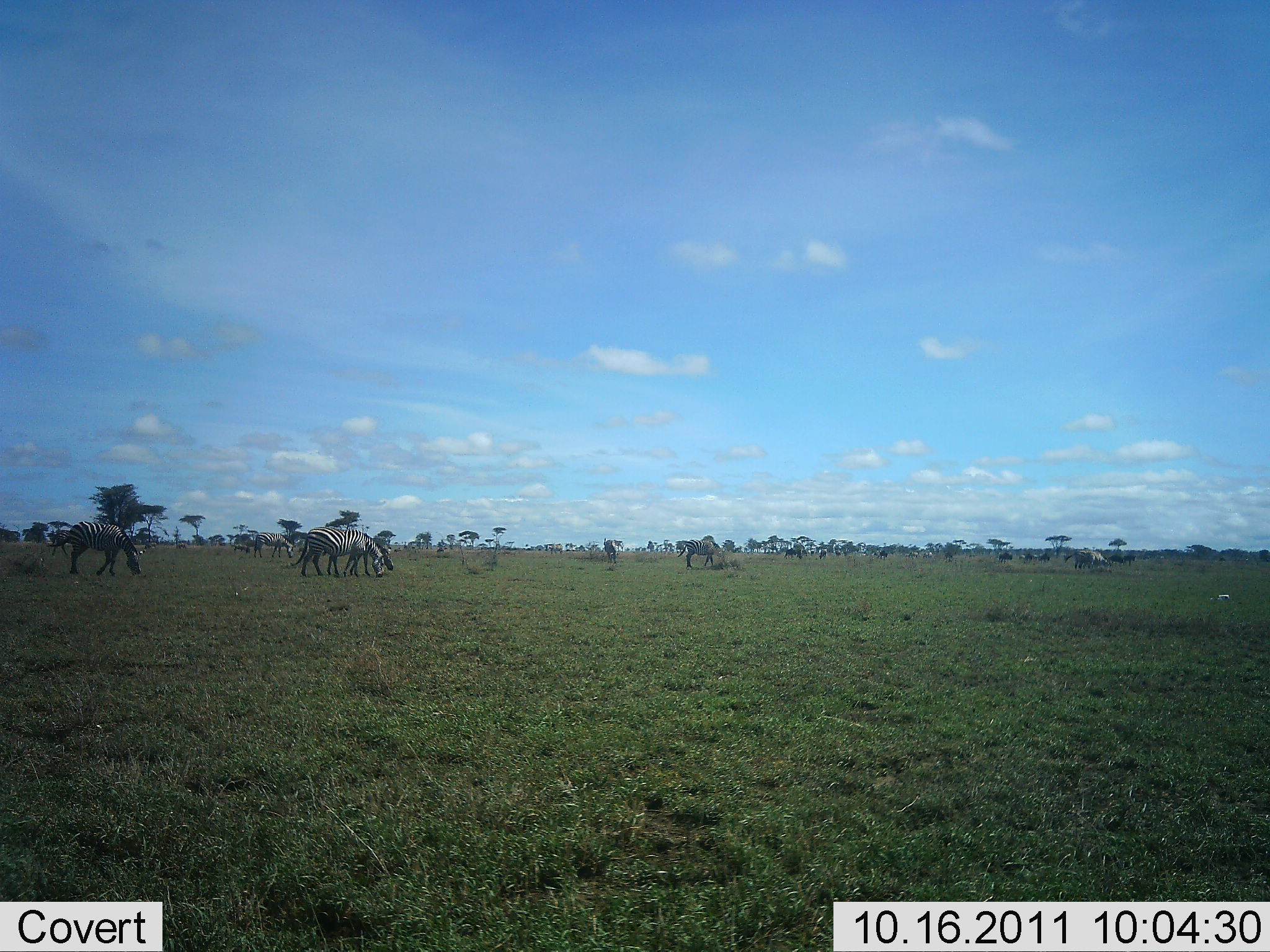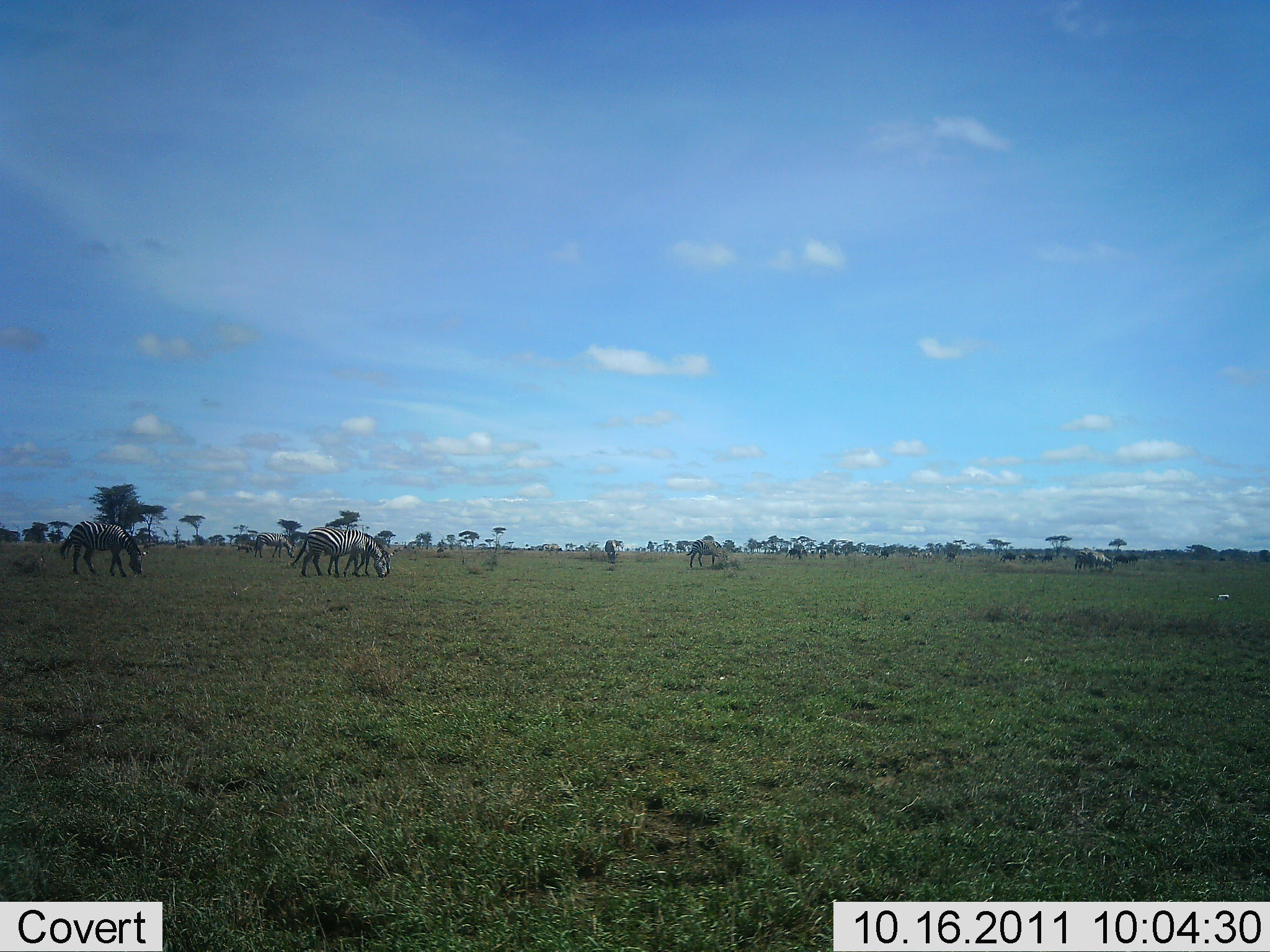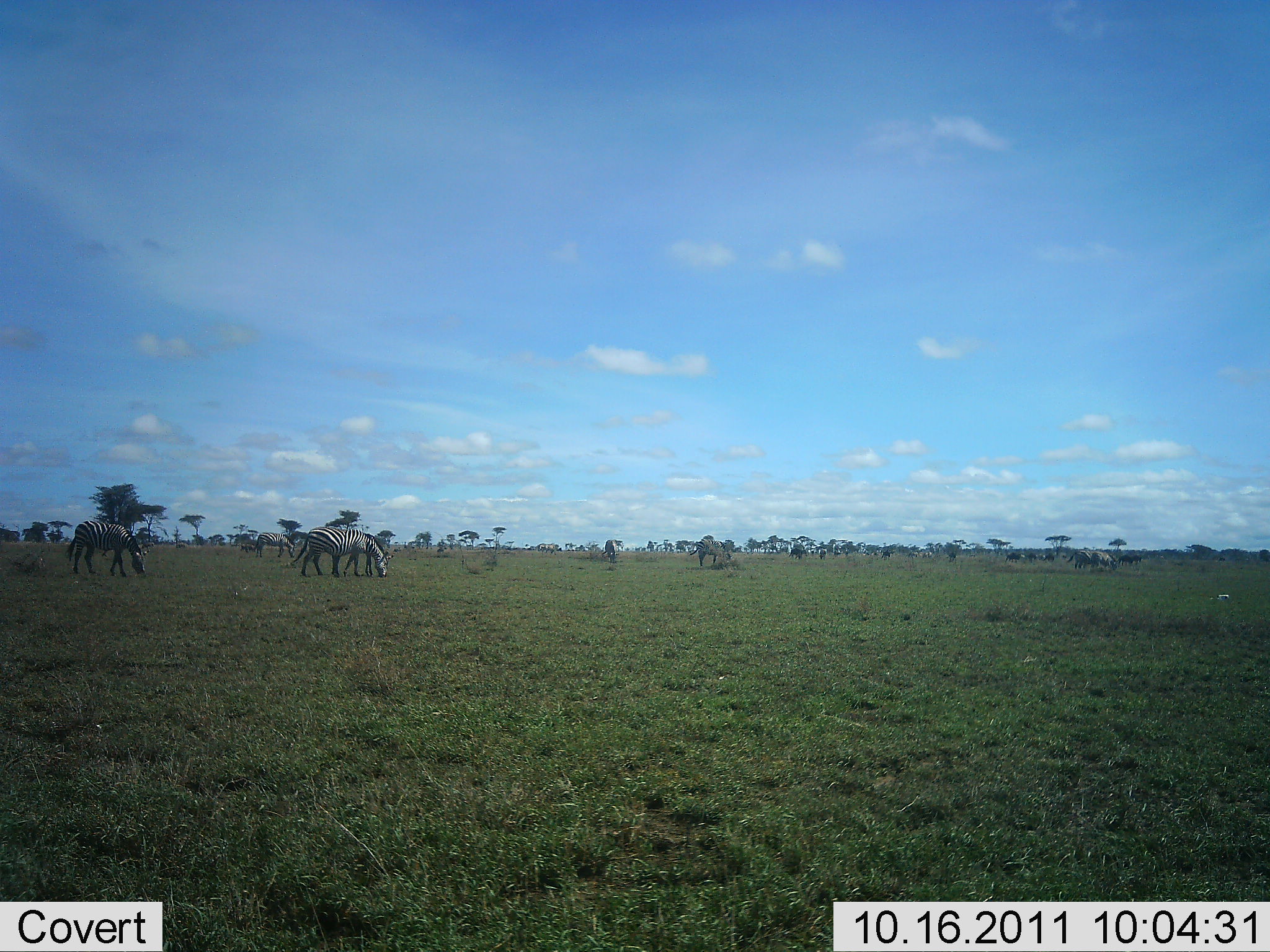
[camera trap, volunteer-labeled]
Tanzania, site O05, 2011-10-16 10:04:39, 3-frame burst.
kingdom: Animalia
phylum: Chordata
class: Mammalia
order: Perissodactyla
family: Equidae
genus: Equus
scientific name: Equus quagga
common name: plains zebra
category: zebra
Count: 11-50.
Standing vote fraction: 28%.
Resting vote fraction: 0%.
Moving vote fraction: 17%.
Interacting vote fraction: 0%.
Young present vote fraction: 0%.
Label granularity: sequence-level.